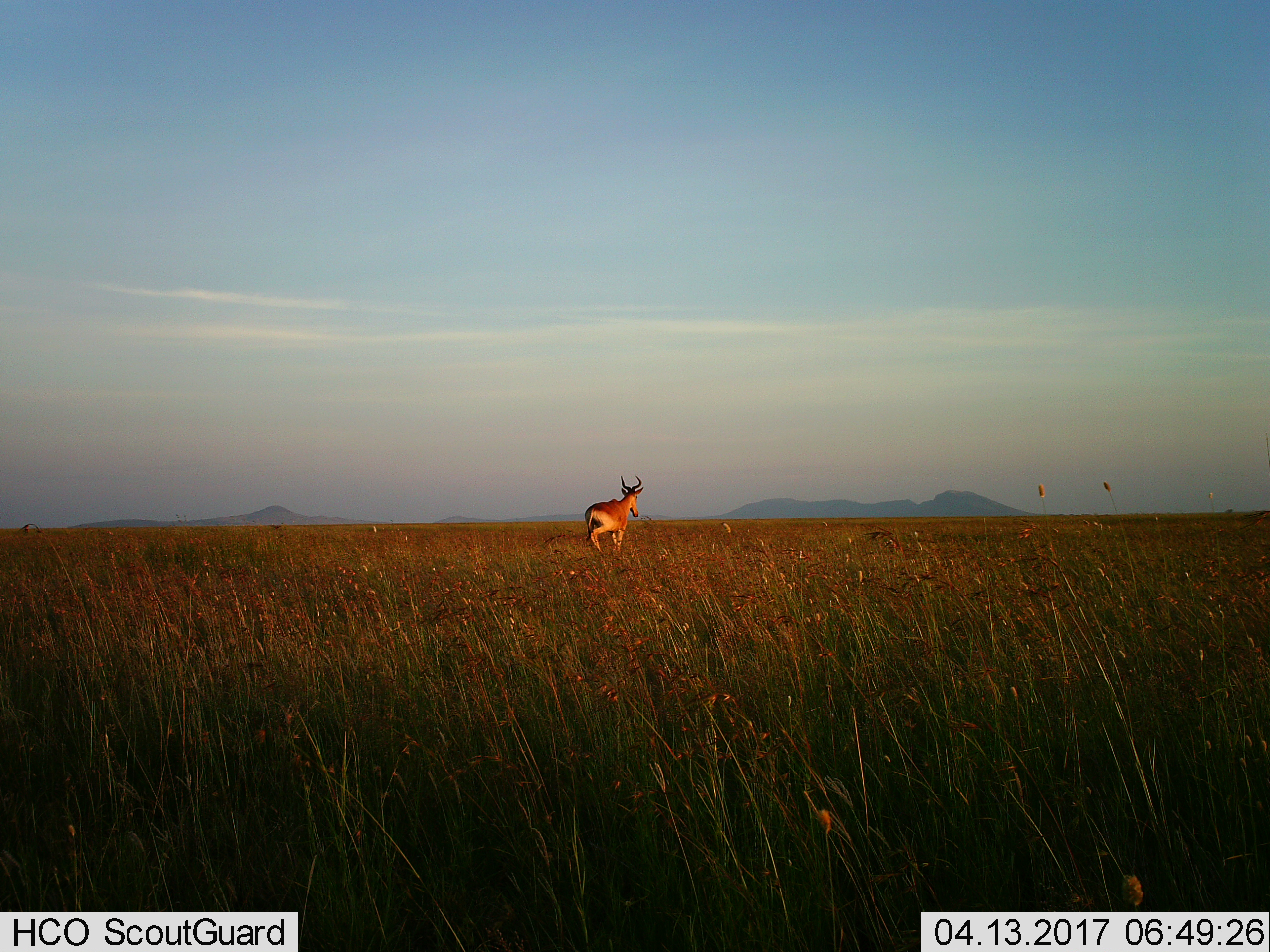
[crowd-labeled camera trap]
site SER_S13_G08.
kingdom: Animalia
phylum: Chordata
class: Mammalia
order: Artiodactyla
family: Bovidae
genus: Alcelaphus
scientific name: Alcelaphus buselaphus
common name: hartebeest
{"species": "hartebeest (Alcelaphus buselaphus)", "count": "1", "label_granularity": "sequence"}